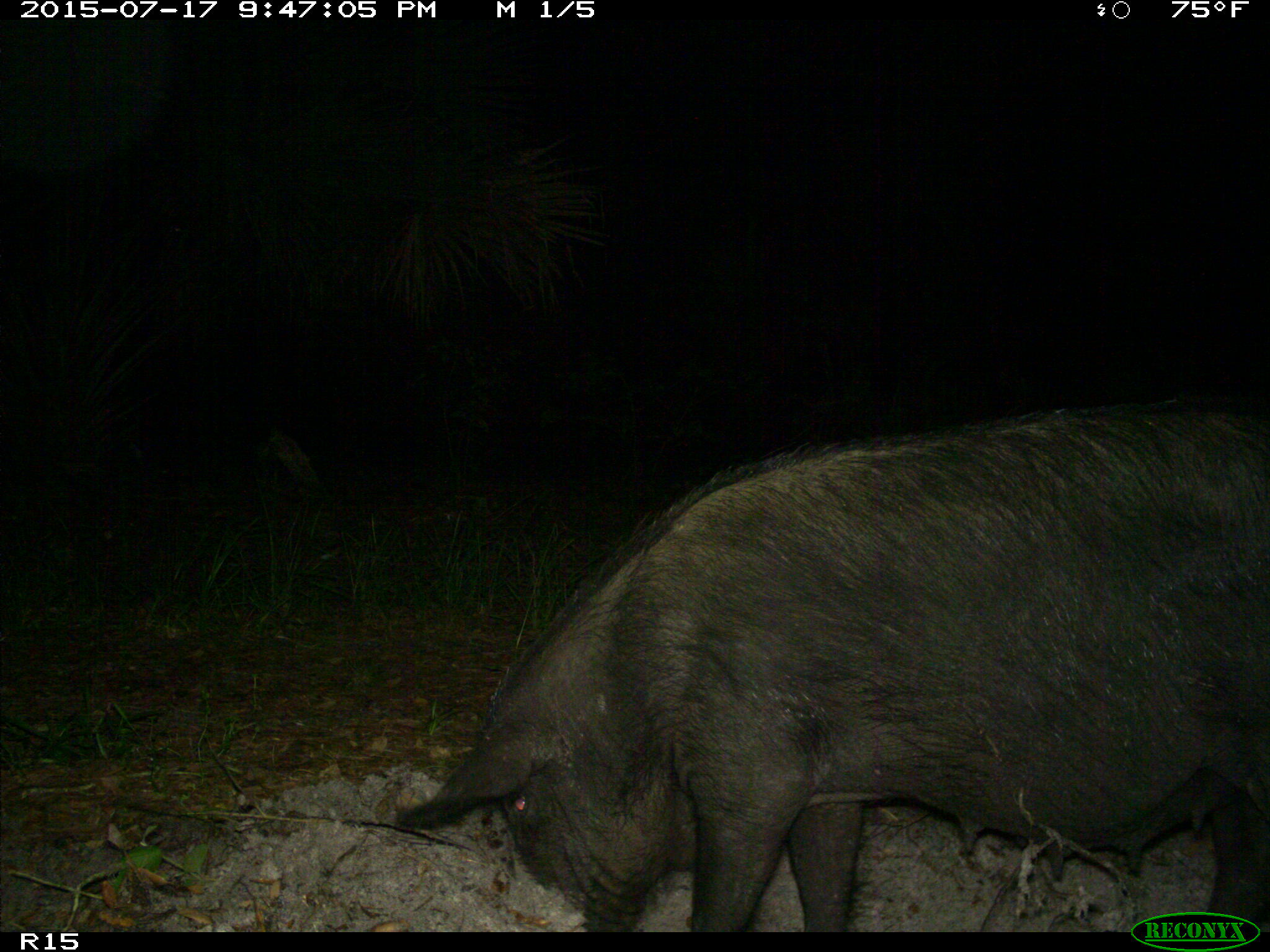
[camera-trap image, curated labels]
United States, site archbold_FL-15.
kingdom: Animalia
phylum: Chordata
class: Mammalia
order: Artiodactyla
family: Suidae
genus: Sus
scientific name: Sus scrofa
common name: wild boar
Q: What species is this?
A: Sus scrofa (wild boar).